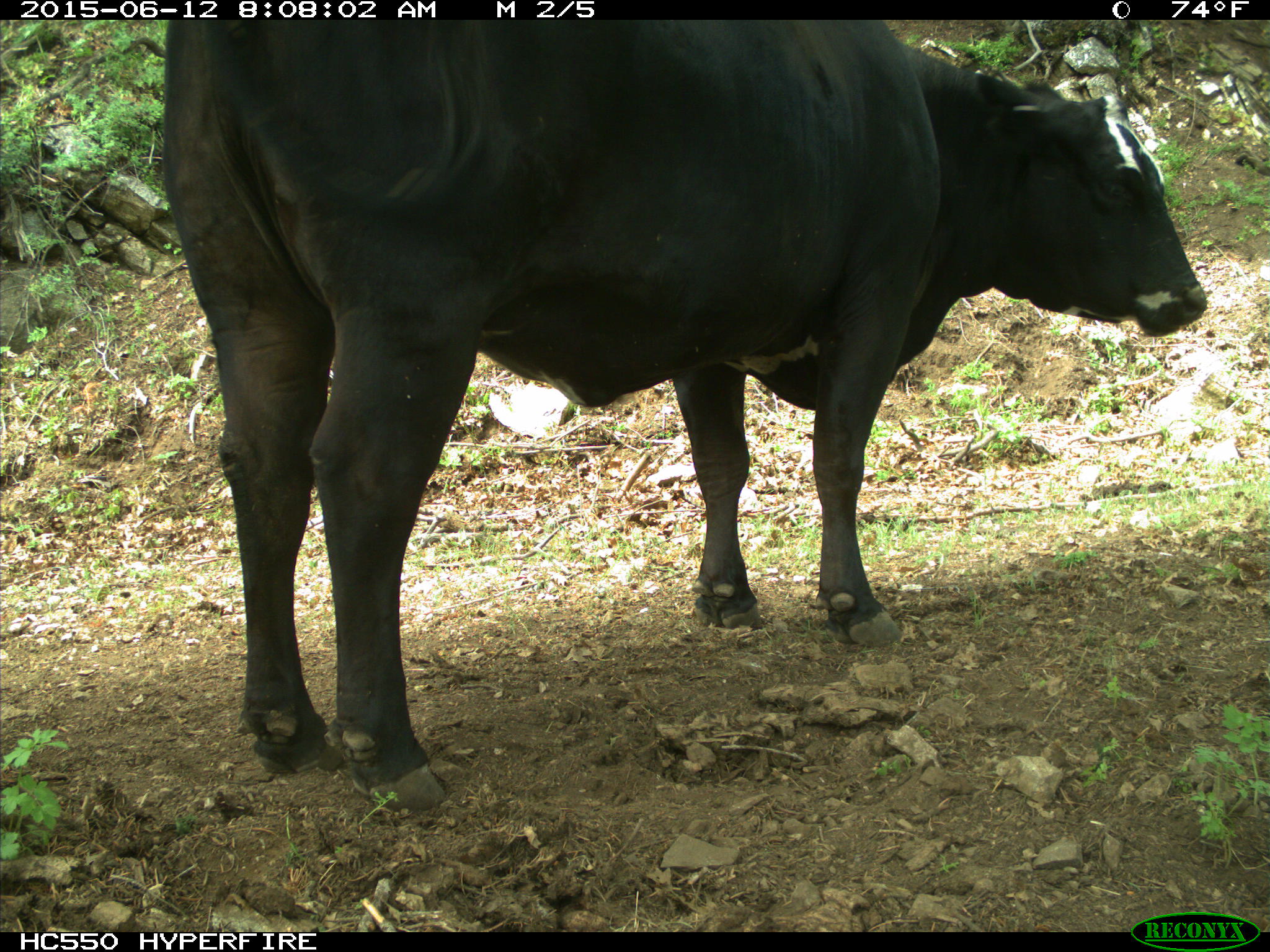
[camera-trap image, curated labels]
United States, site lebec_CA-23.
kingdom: Animalia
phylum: Chordata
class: Mammalia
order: Artiodactyla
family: Bovidae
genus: Bos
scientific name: Bos taurus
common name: domestic cow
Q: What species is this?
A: Bos taurus (domestic cow).